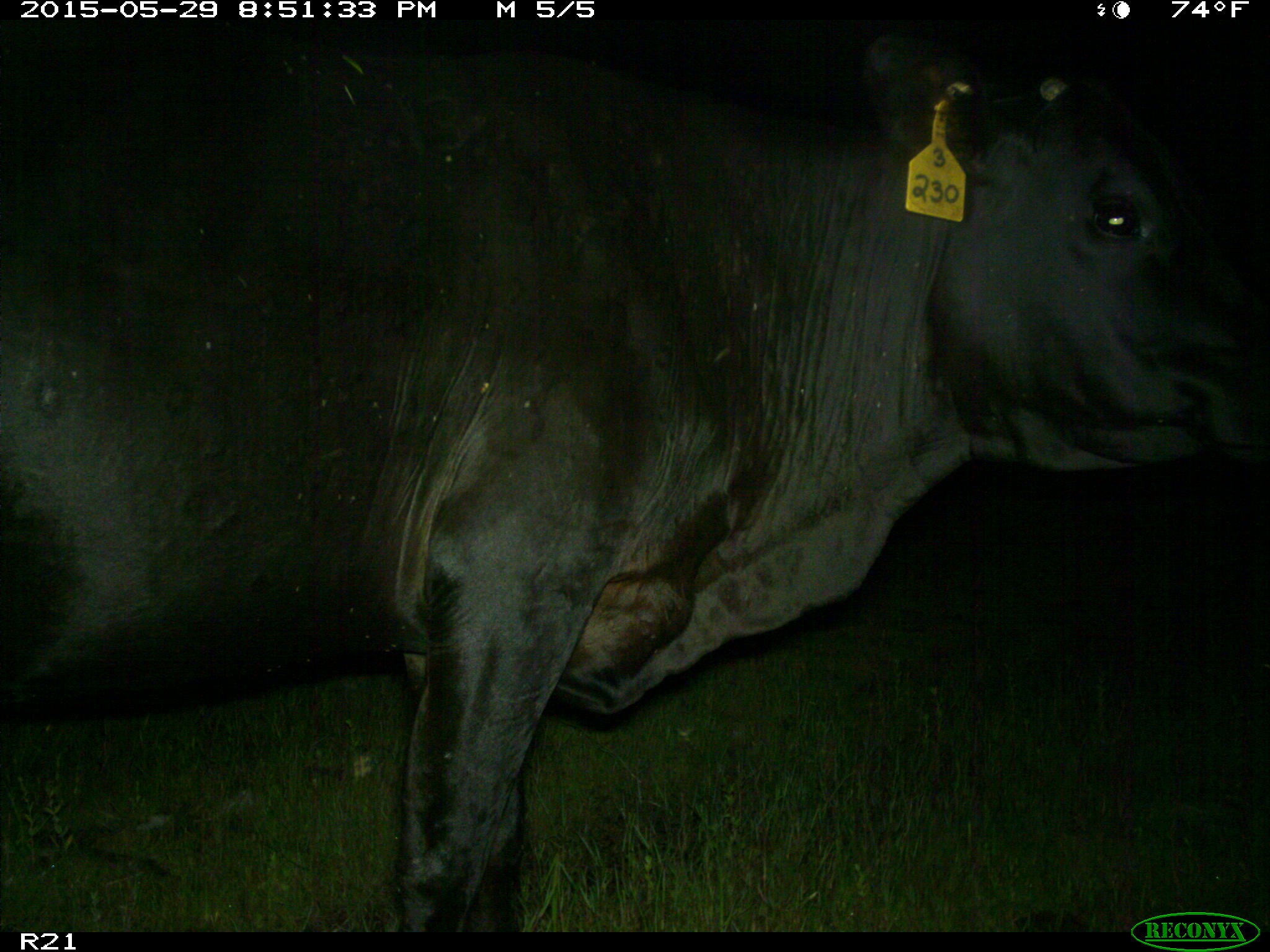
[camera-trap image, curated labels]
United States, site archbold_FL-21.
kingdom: Animalia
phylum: Chordata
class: Mammalia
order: Artiodactyla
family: Bovidae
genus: Bos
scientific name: Bos taurus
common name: domestic cow